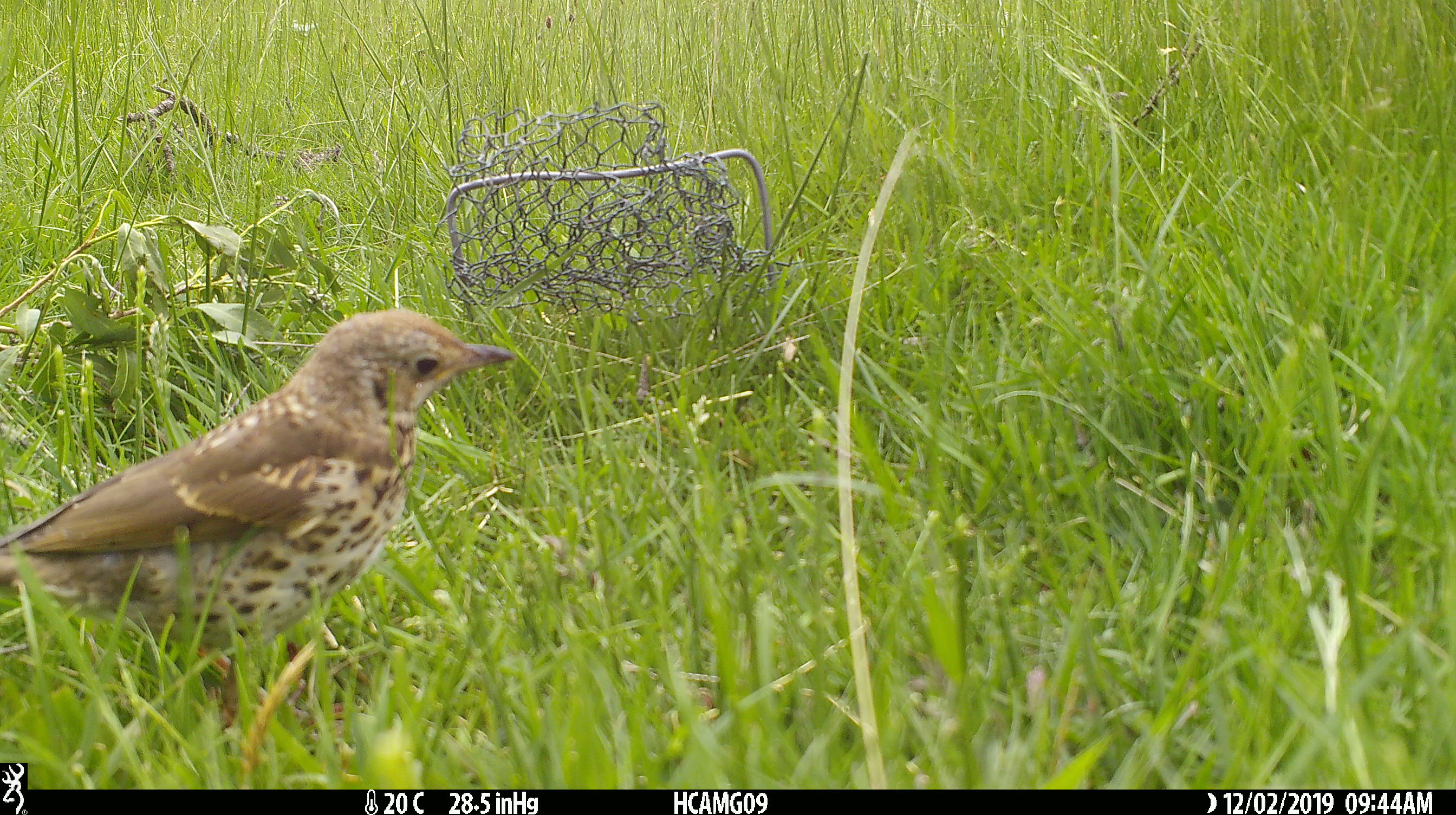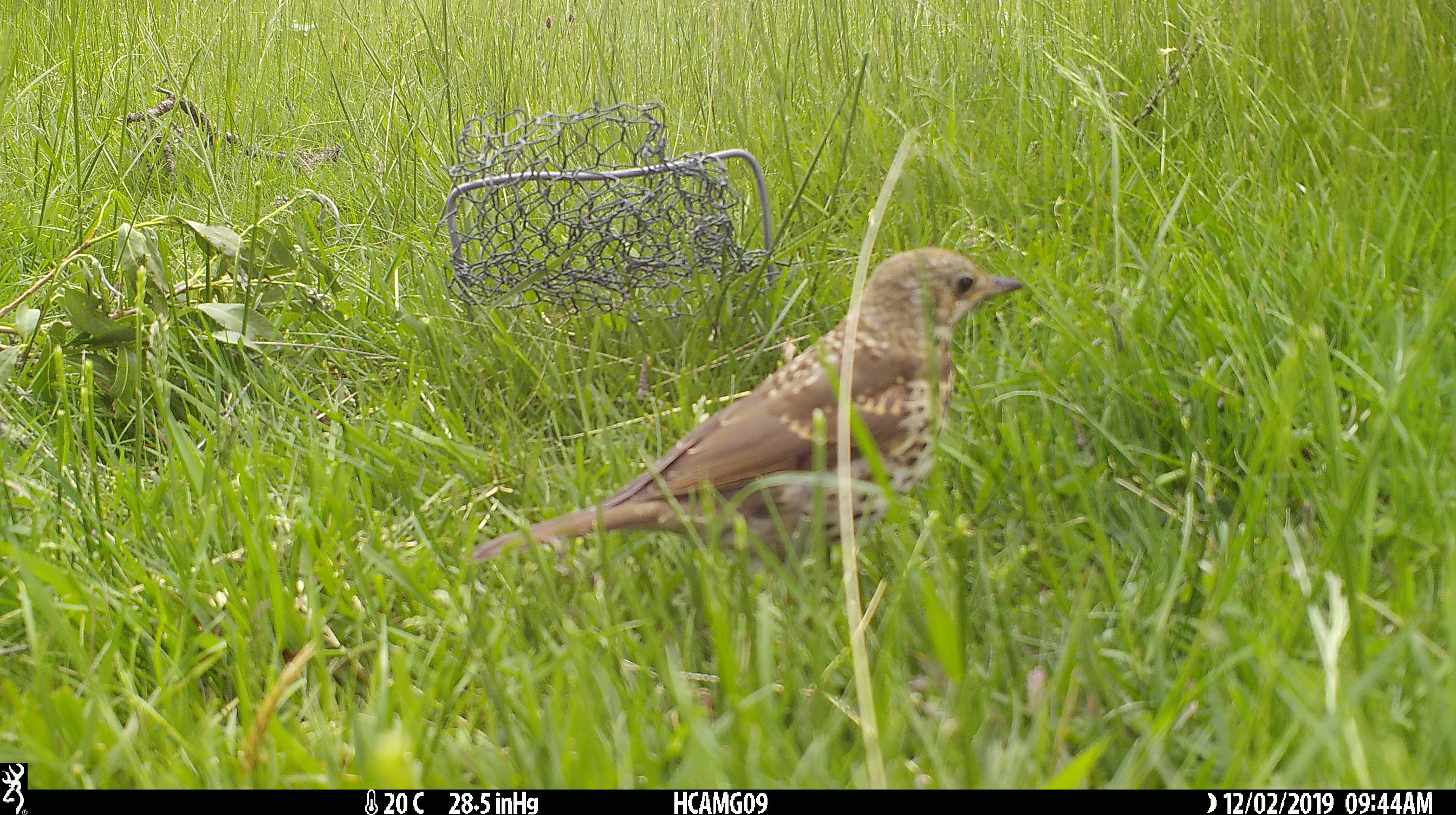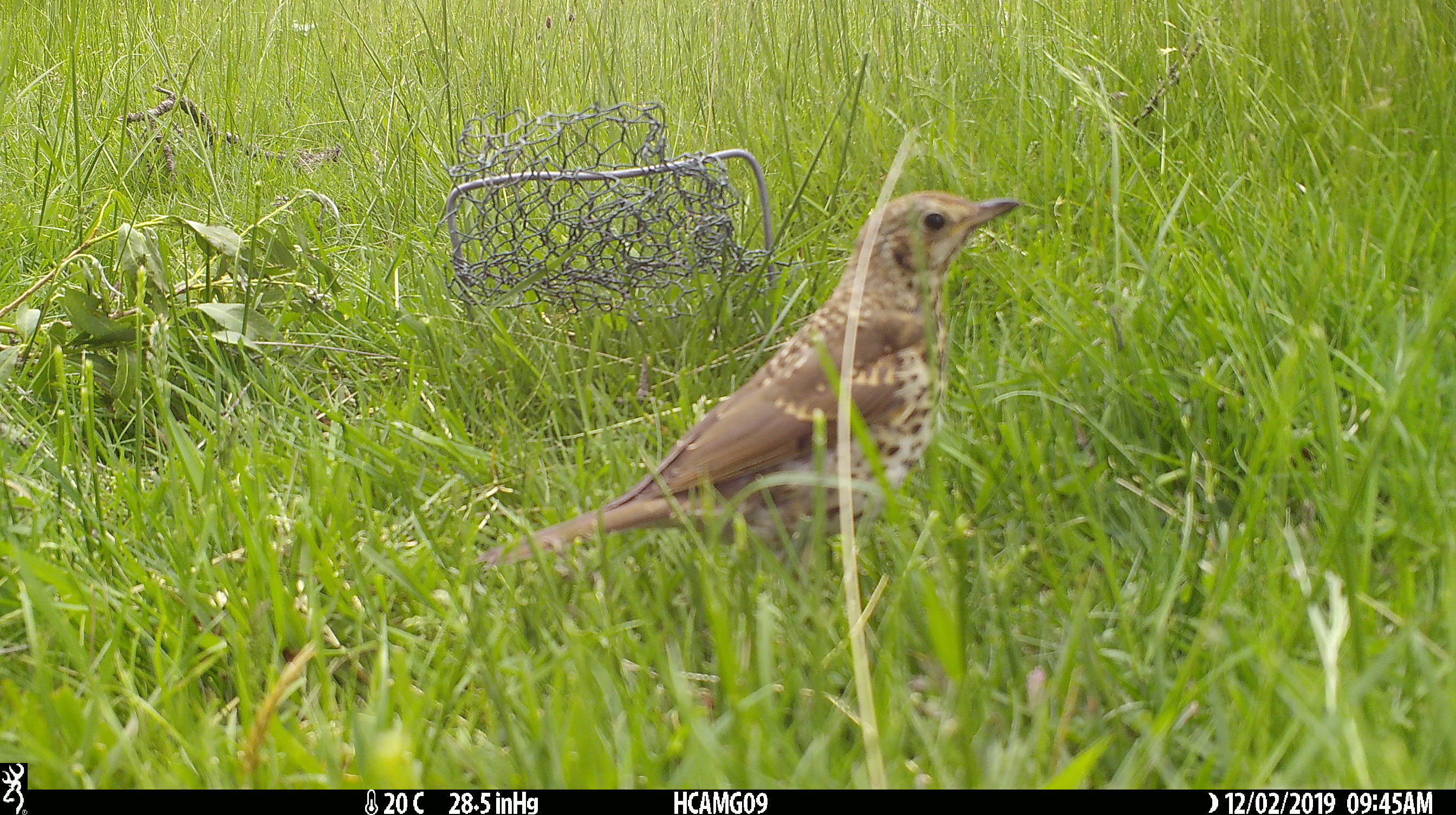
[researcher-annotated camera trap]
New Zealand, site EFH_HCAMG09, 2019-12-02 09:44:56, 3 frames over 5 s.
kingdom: Animalia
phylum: Chordata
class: Aves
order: Passeriformes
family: Turdidae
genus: Turdus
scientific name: Turdus philomelos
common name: song thrush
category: thrush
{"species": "thrush (song thrush) (Turdus philomelos)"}